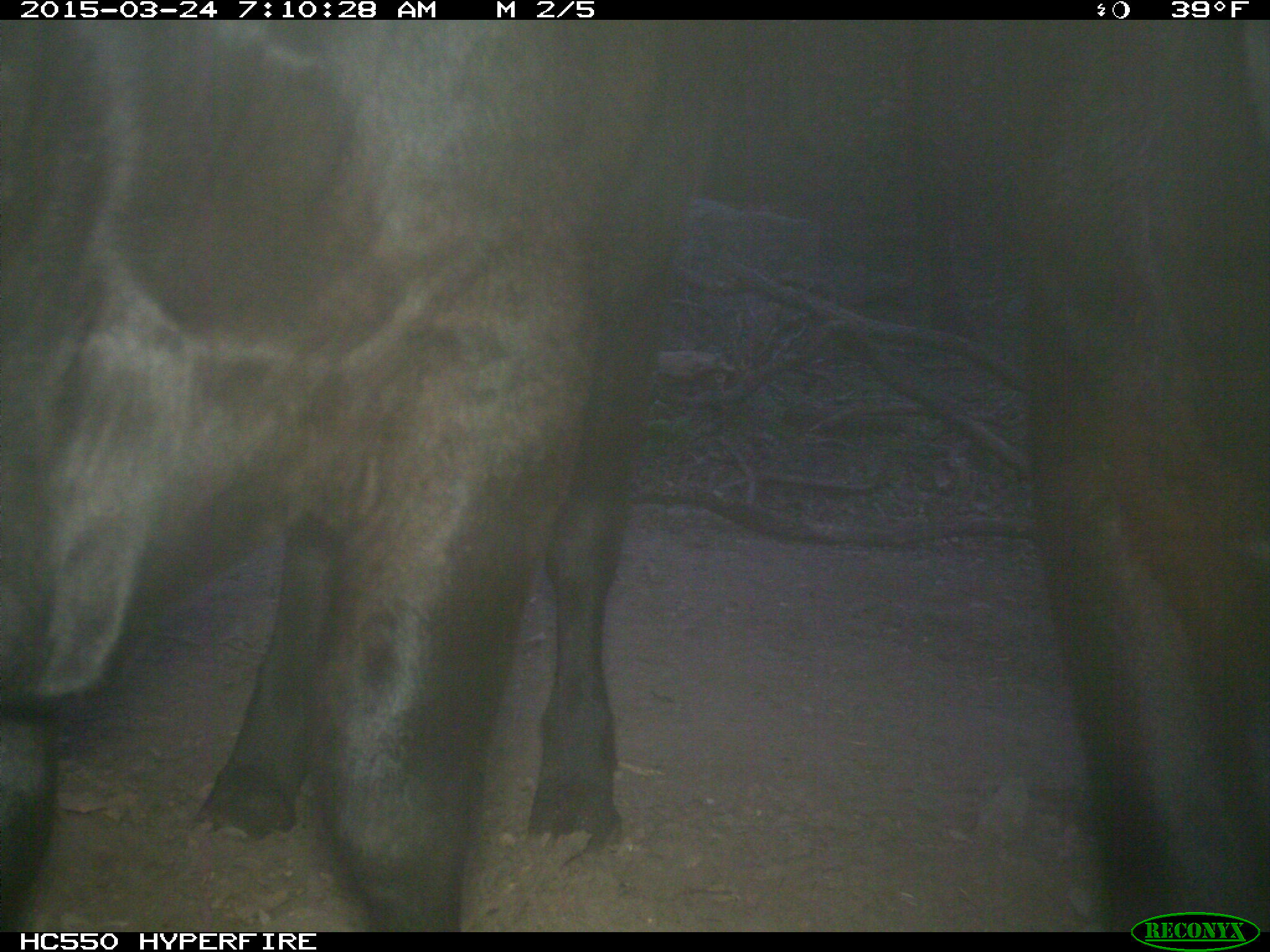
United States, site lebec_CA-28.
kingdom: Animalia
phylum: Chordata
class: Mammalia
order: Artiodactyla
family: Bovidae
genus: Bos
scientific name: Bos taurus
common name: domestic cow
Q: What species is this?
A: Bos taurus (domestic cow).